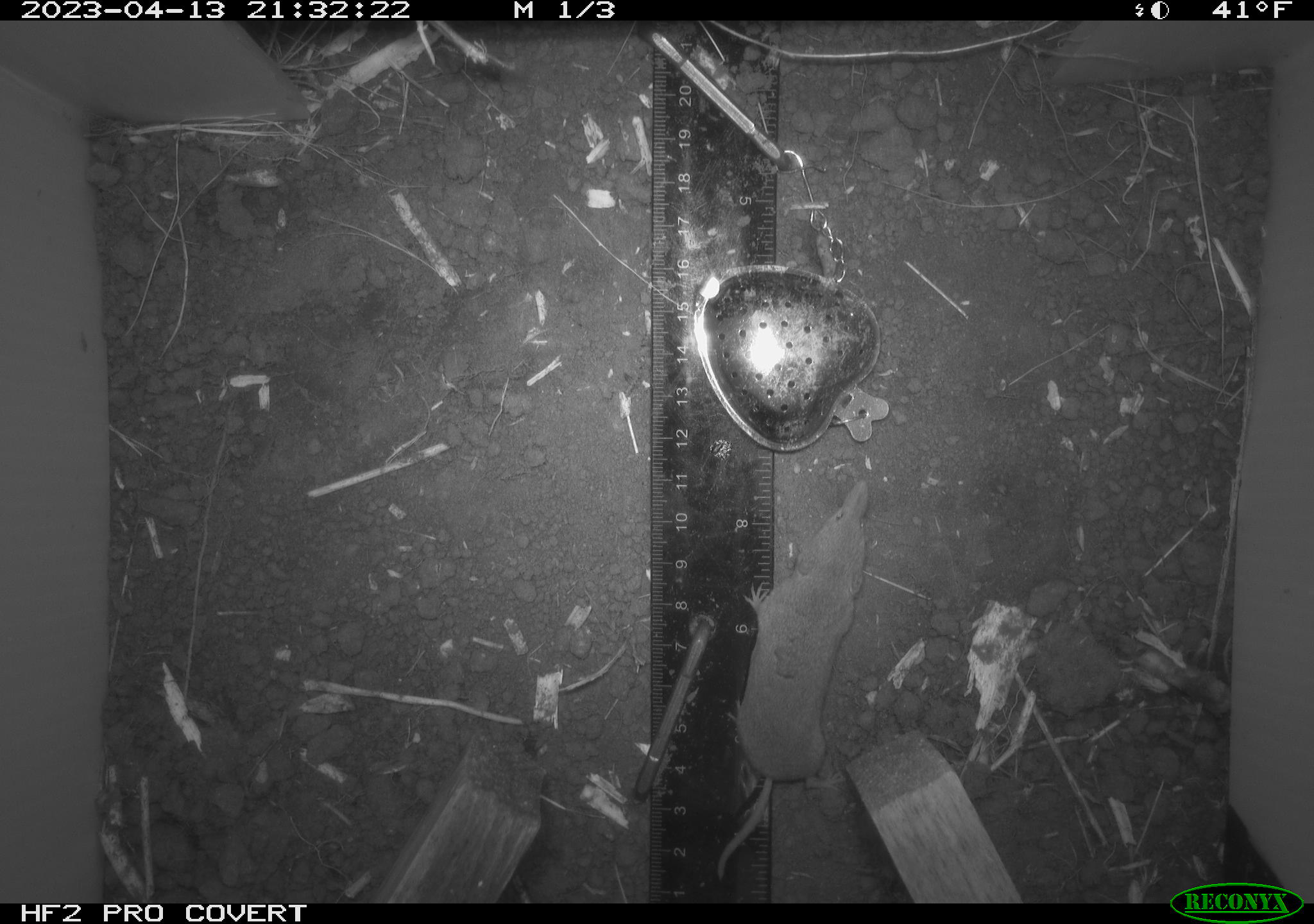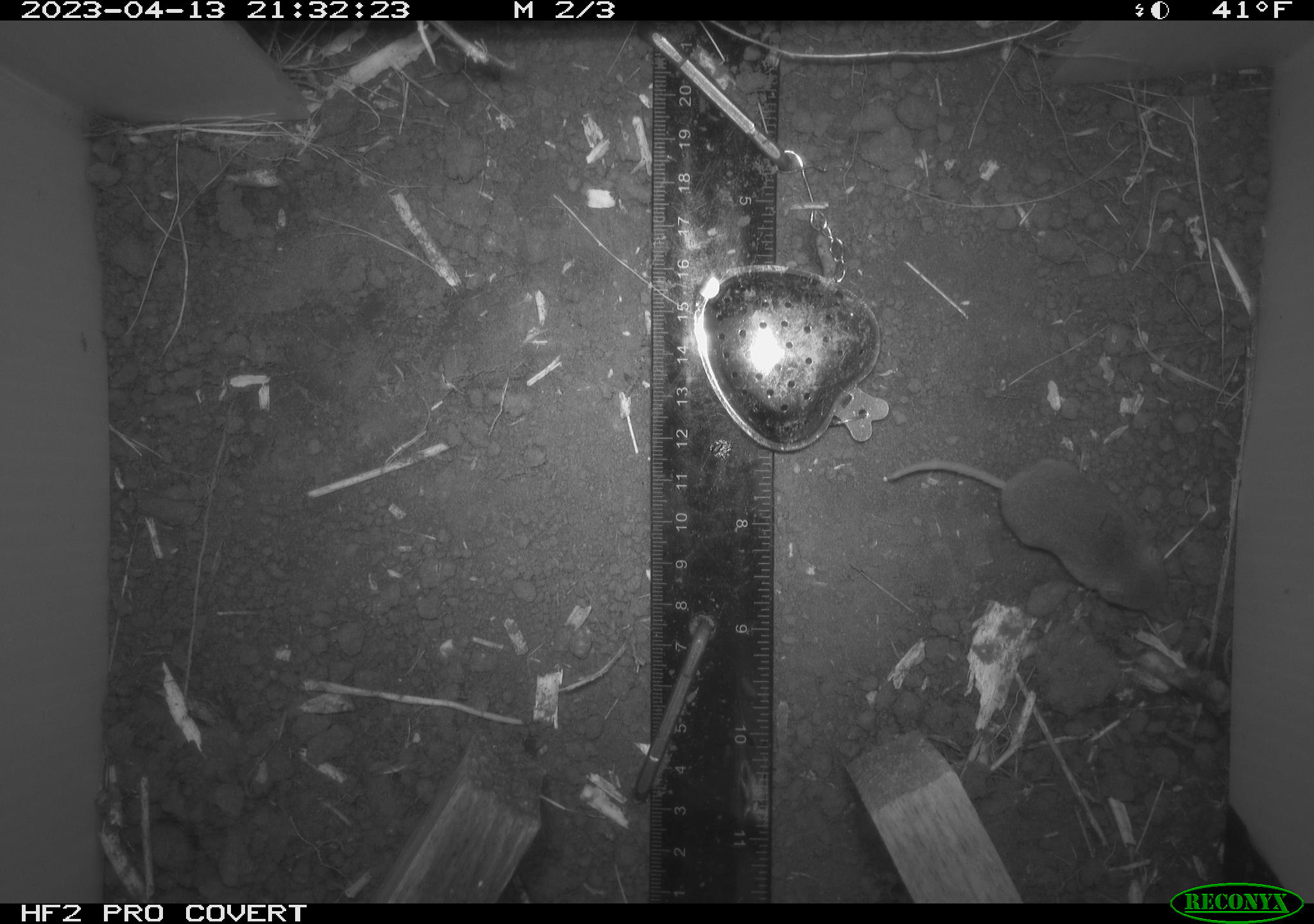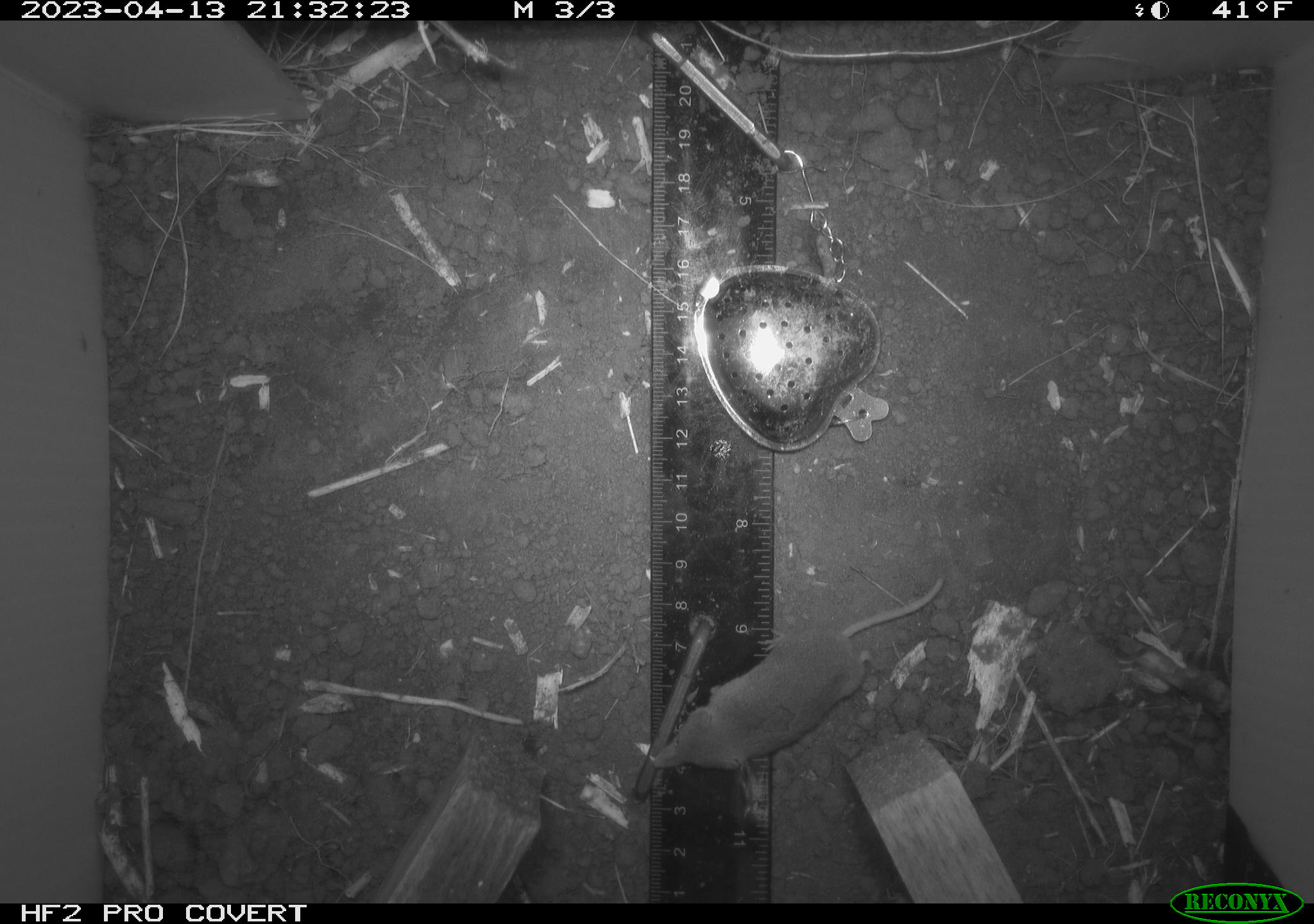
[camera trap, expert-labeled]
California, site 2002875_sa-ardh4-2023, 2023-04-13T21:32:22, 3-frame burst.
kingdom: Animalia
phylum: Chordata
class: Mammalia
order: Eulipotyphla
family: Soricidae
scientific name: Soricidae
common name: shrews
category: soricidae family